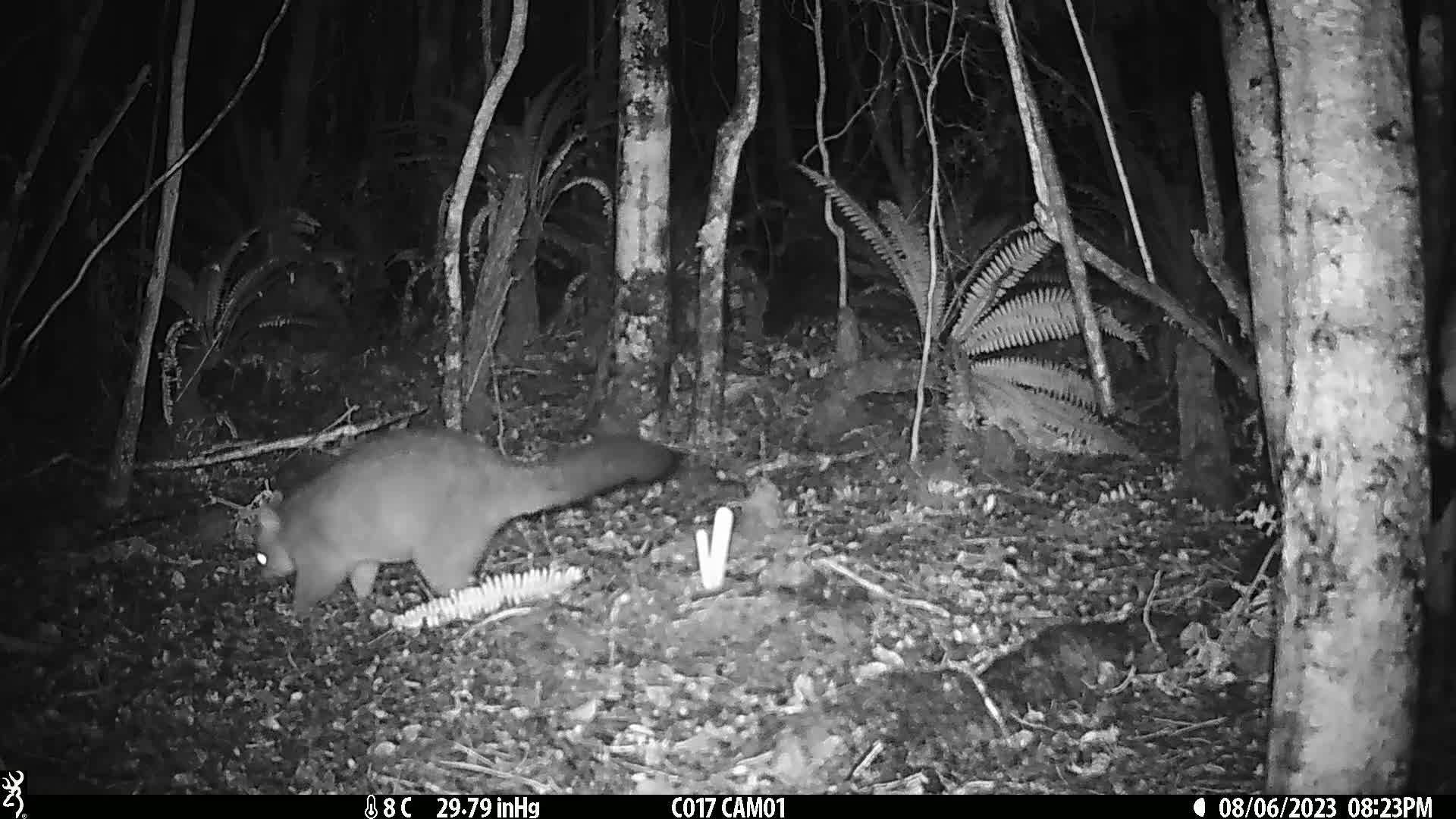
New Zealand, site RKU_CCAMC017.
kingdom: Animalia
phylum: Chordata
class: Mammalia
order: Diprotodontia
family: Phalangeridae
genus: Trichosurus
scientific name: Trichosurus vulpecula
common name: common brushtail possum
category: possum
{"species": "possum (common brushtail possum) (Trichosurus vulpecula)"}